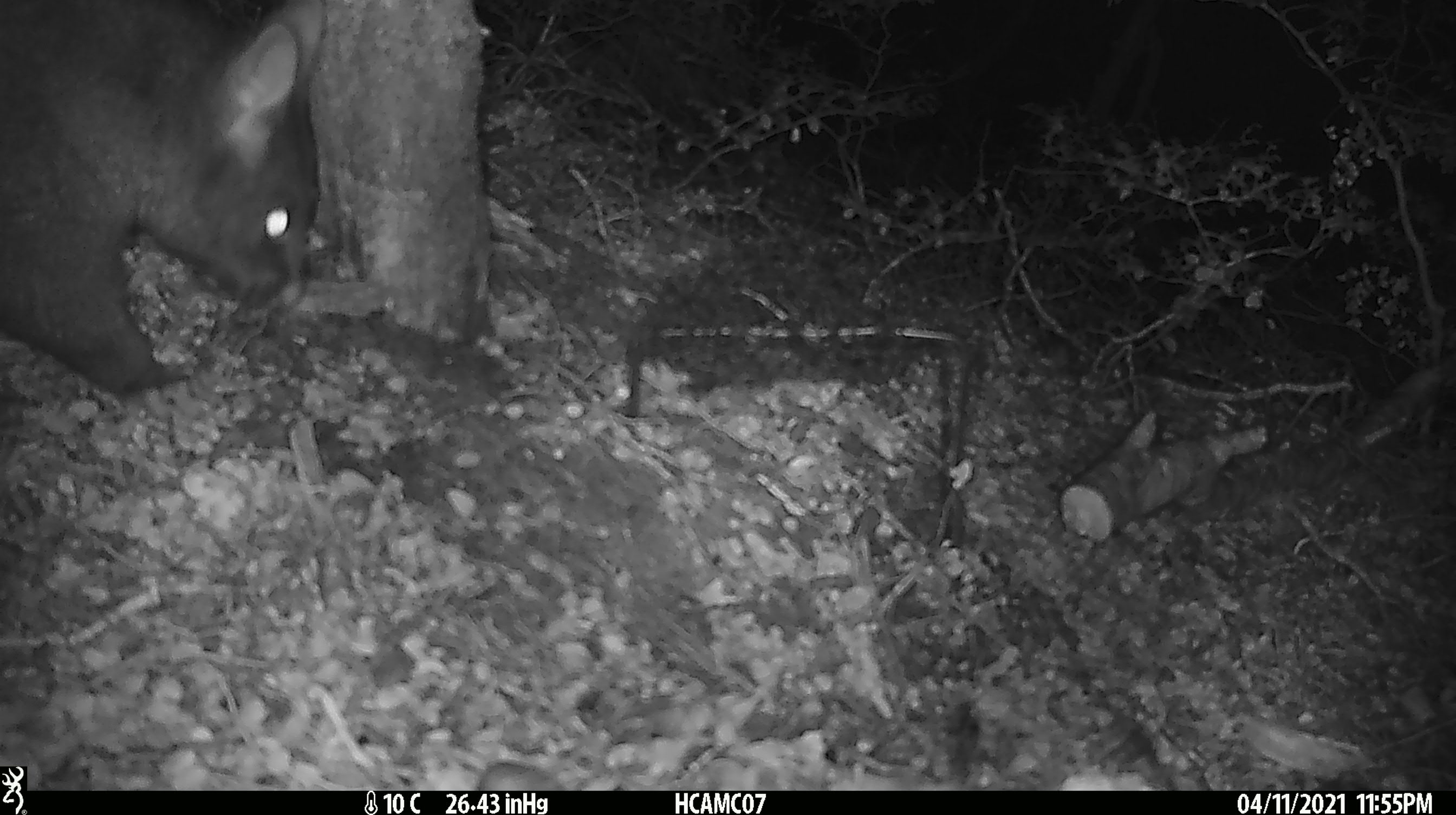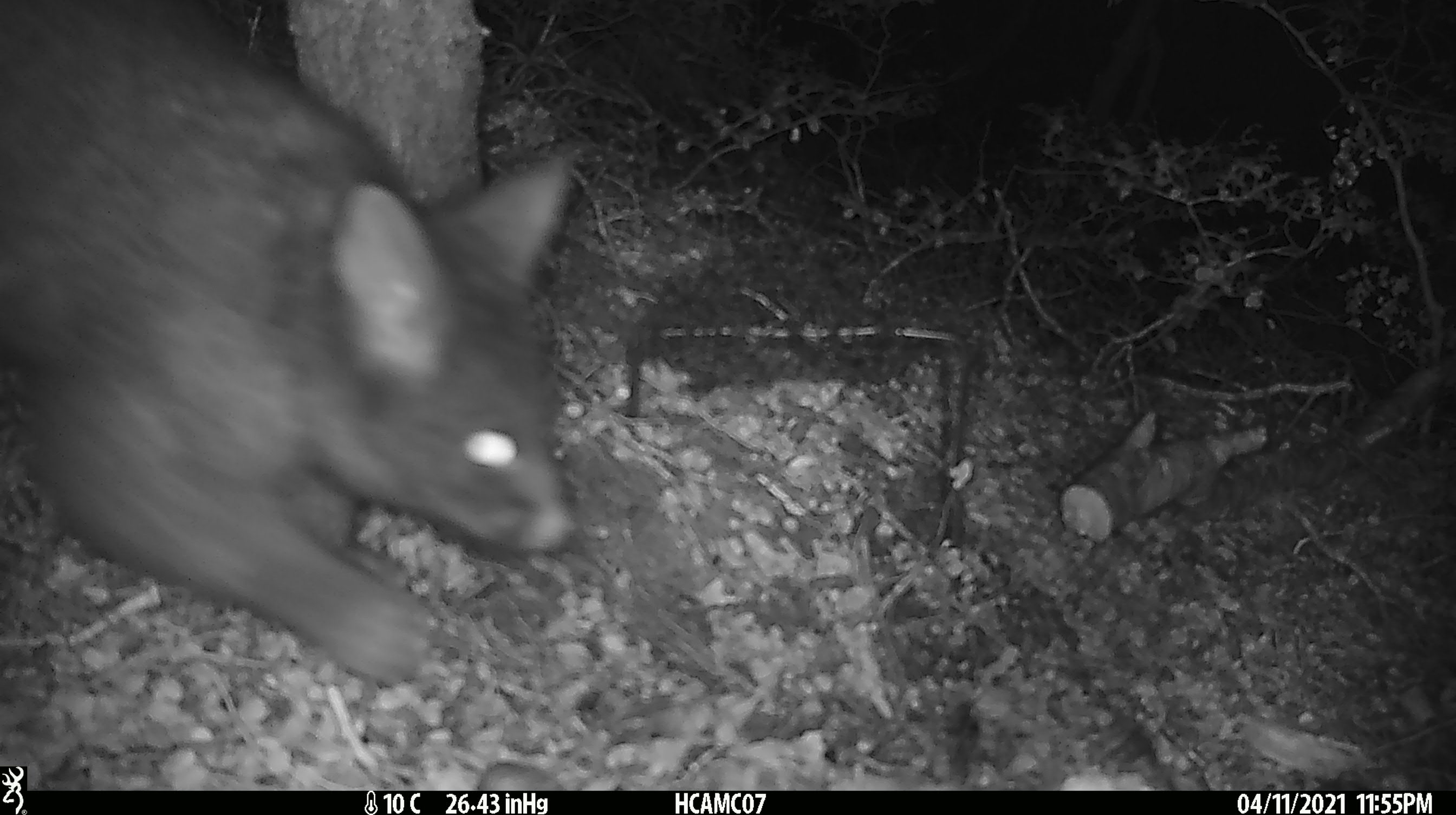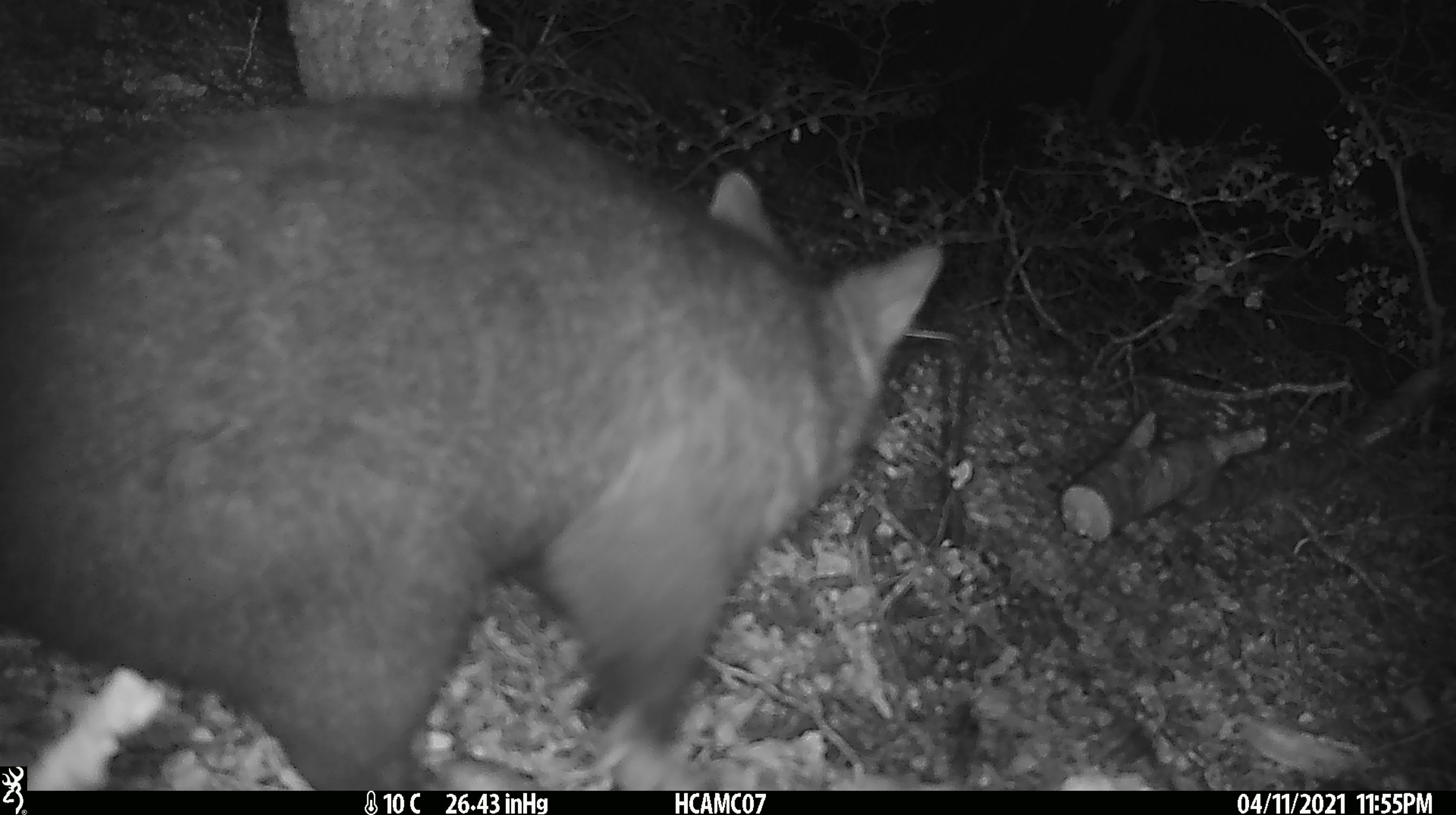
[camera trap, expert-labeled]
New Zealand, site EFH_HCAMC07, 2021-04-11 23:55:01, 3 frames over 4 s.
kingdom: Animalia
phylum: Chordata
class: Mammalia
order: Diprotodontia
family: Phalangeridae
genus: Trichosurus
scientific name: Trichosurus vulpecula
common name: common brushtail possum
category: possum